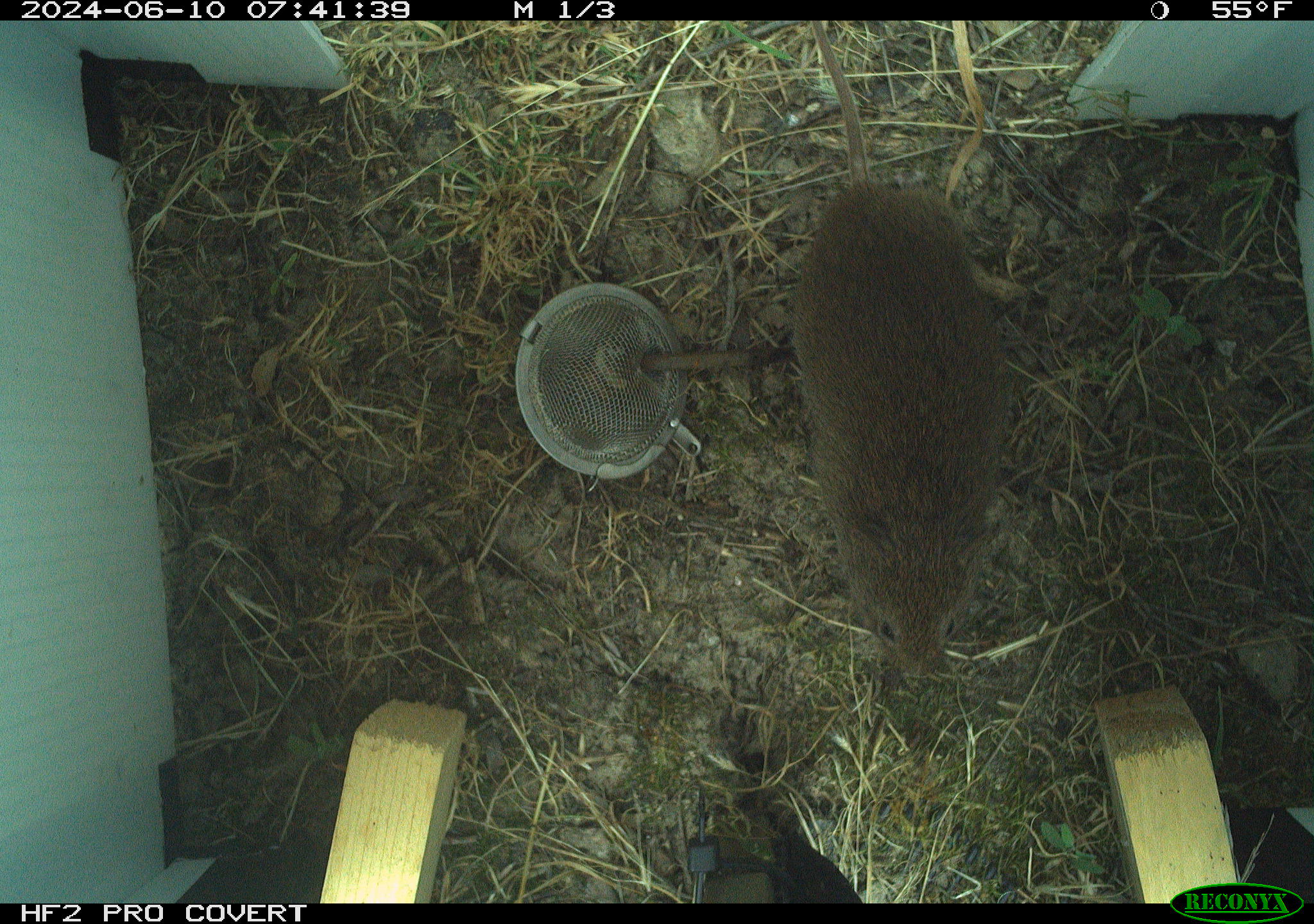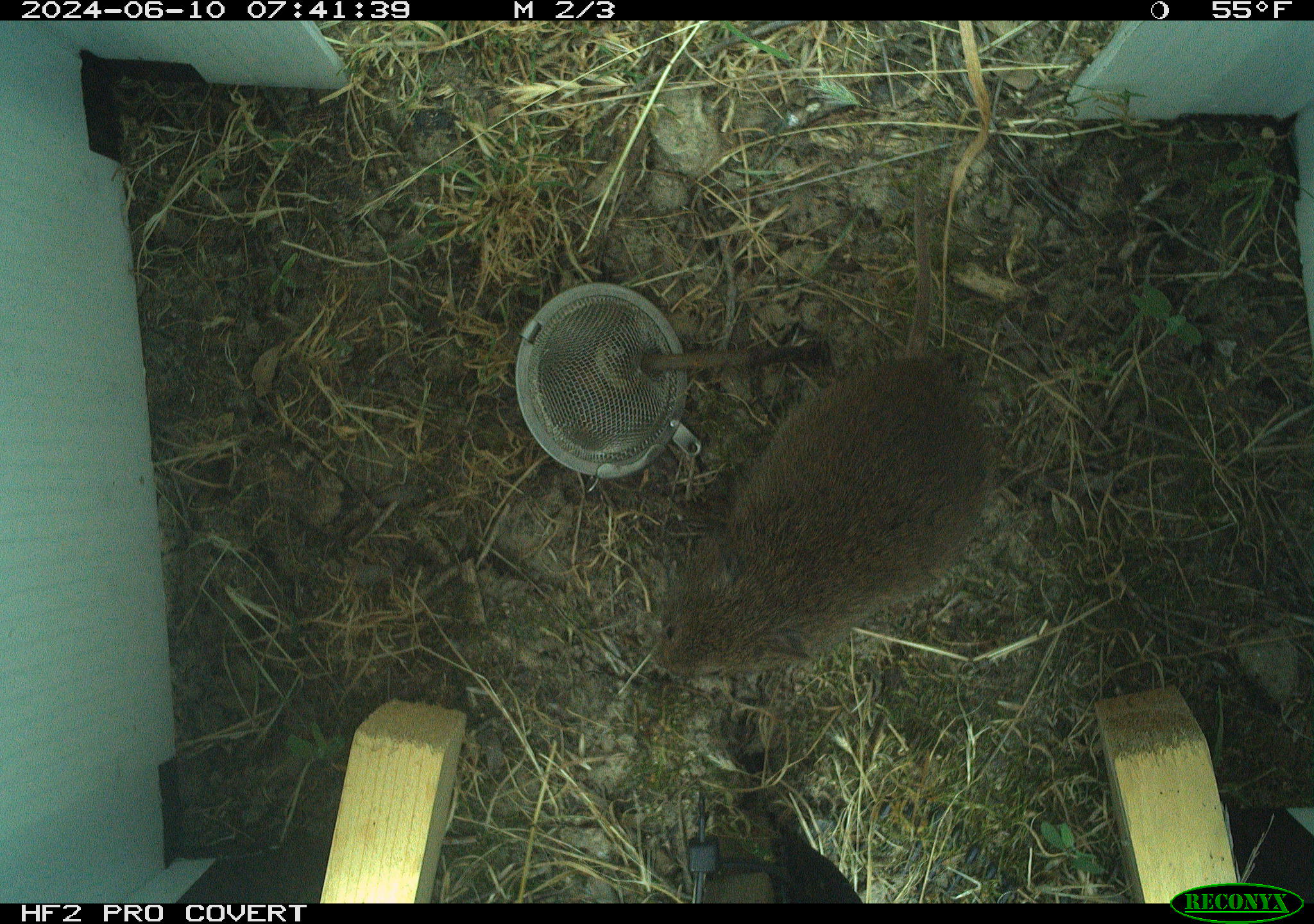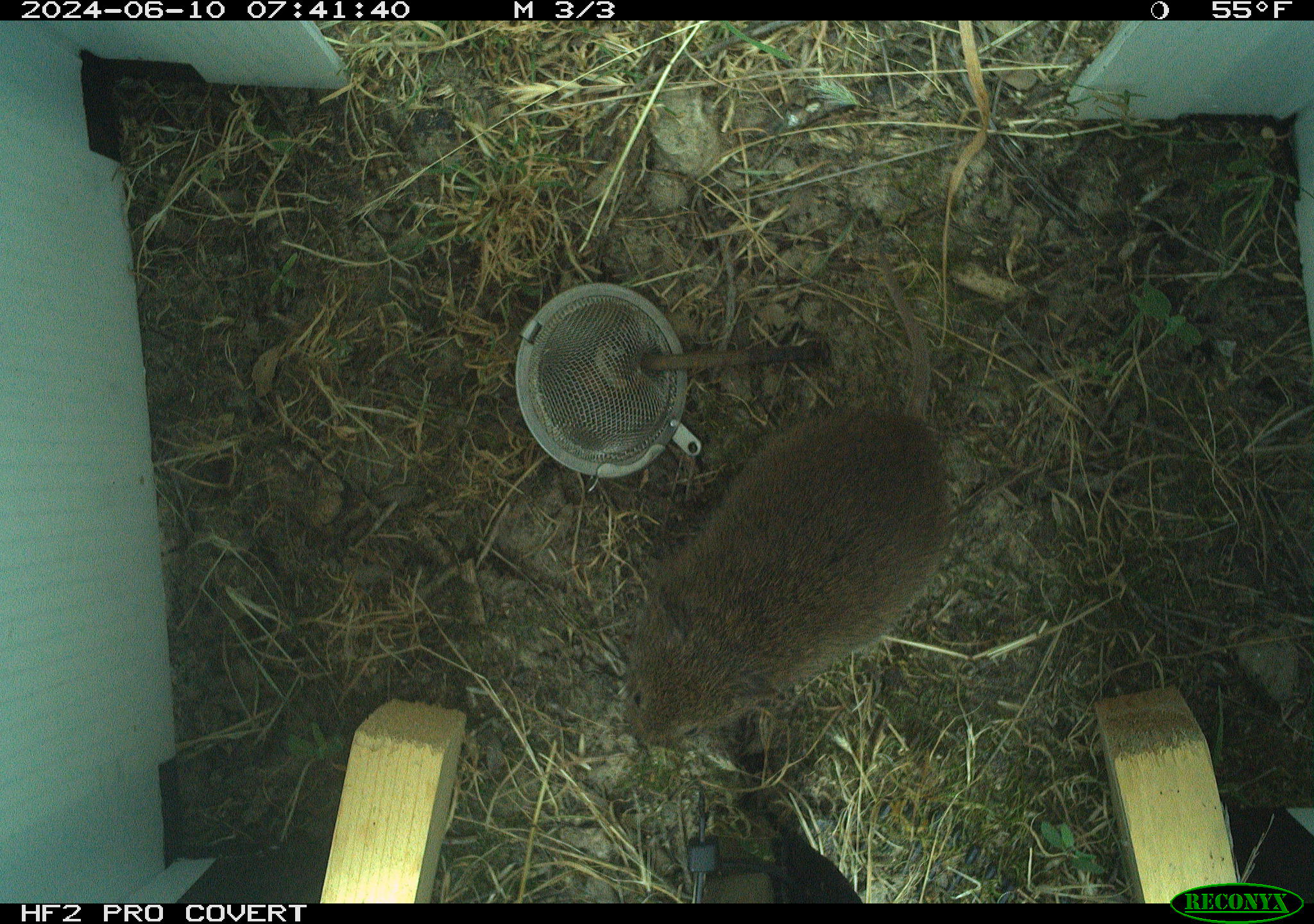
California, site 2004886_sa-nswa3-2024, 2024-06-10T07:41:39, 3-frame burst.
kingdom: Animalia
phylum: Chordata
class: Mammalia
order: Rodentia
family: Cricetidae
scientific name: Arvicolinae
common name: voles, lemmings, and muskrats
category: arvicolinae subfamily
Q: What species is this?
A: Arvicolinae subfamily (voles, lemmings, and muskrats) (Arvicolinae).